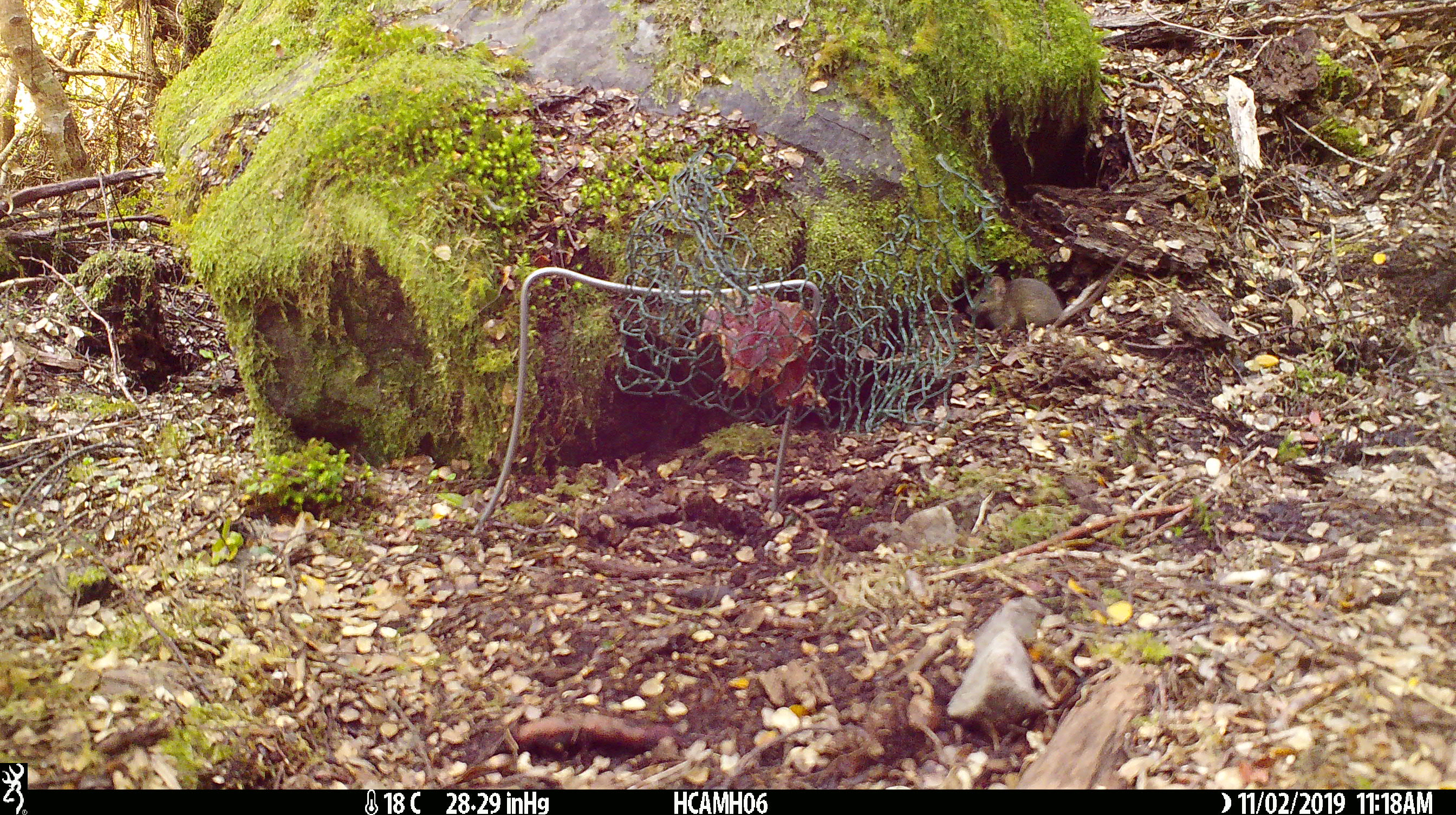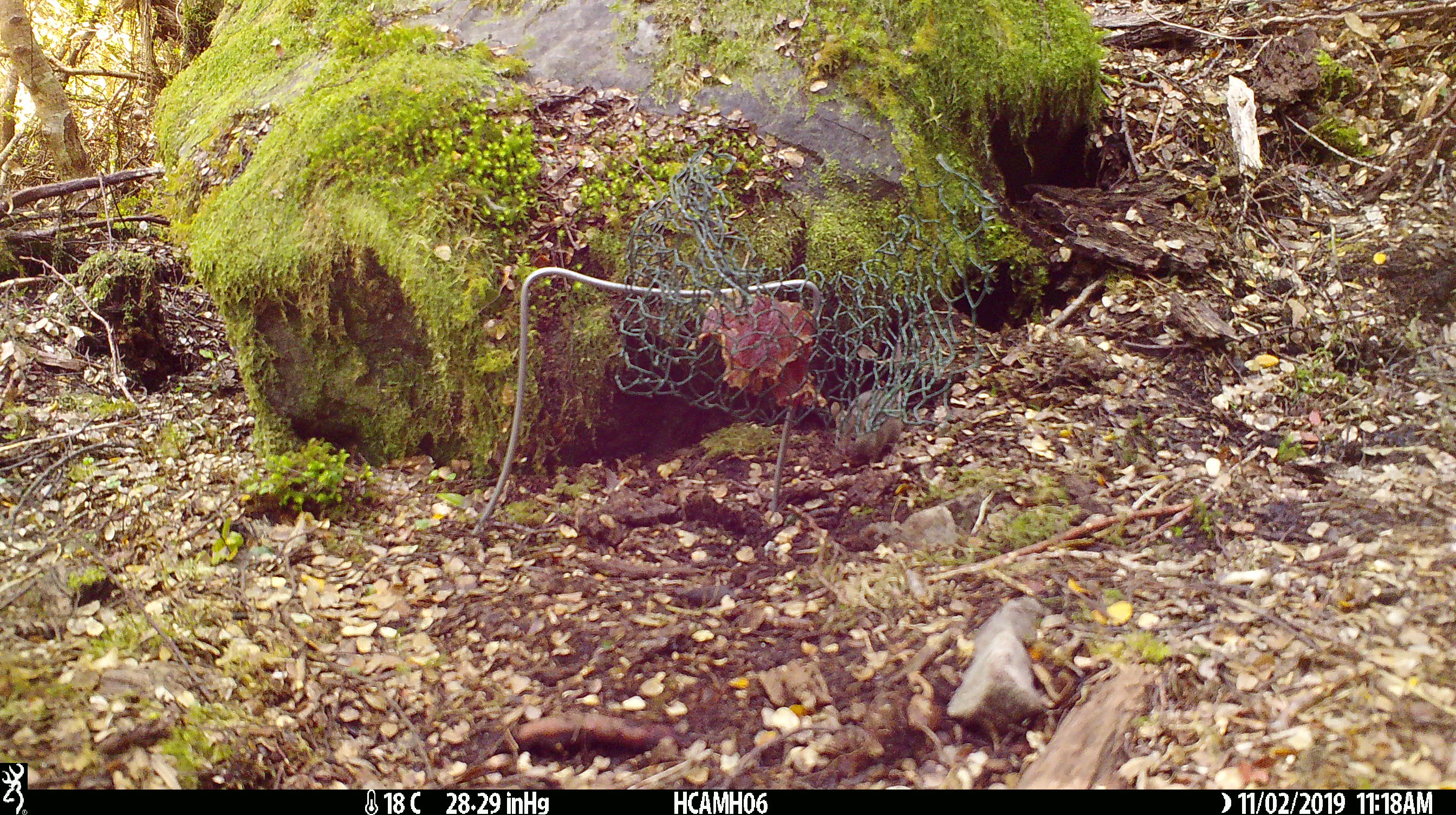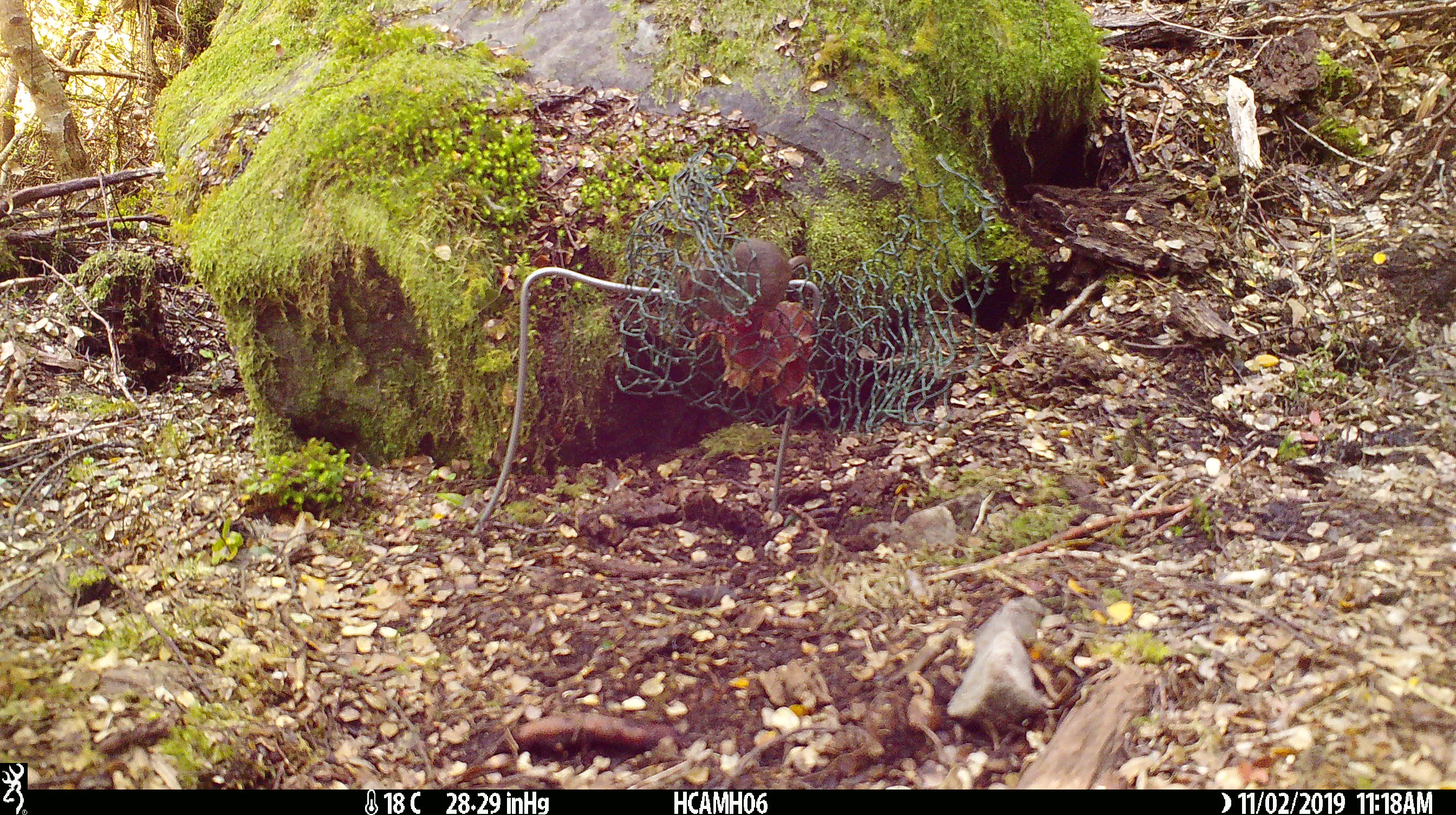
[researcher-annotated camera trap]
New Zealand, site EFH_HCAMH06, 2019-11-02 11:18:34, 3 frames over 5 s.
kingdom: Animalia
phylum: Chordata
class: Mammalia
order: Rodentia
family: Muridae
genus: Mus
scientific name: Mus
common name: mouse